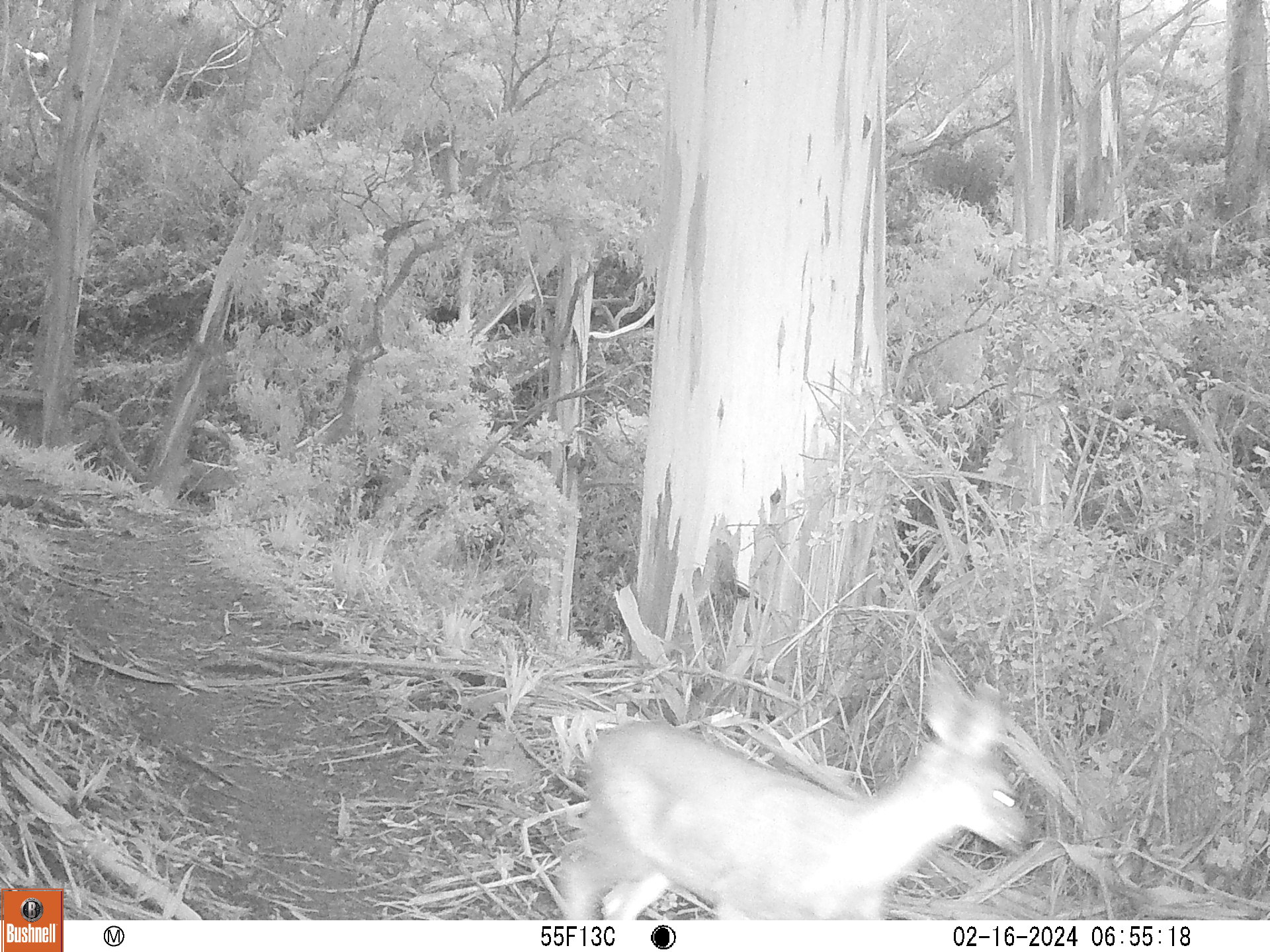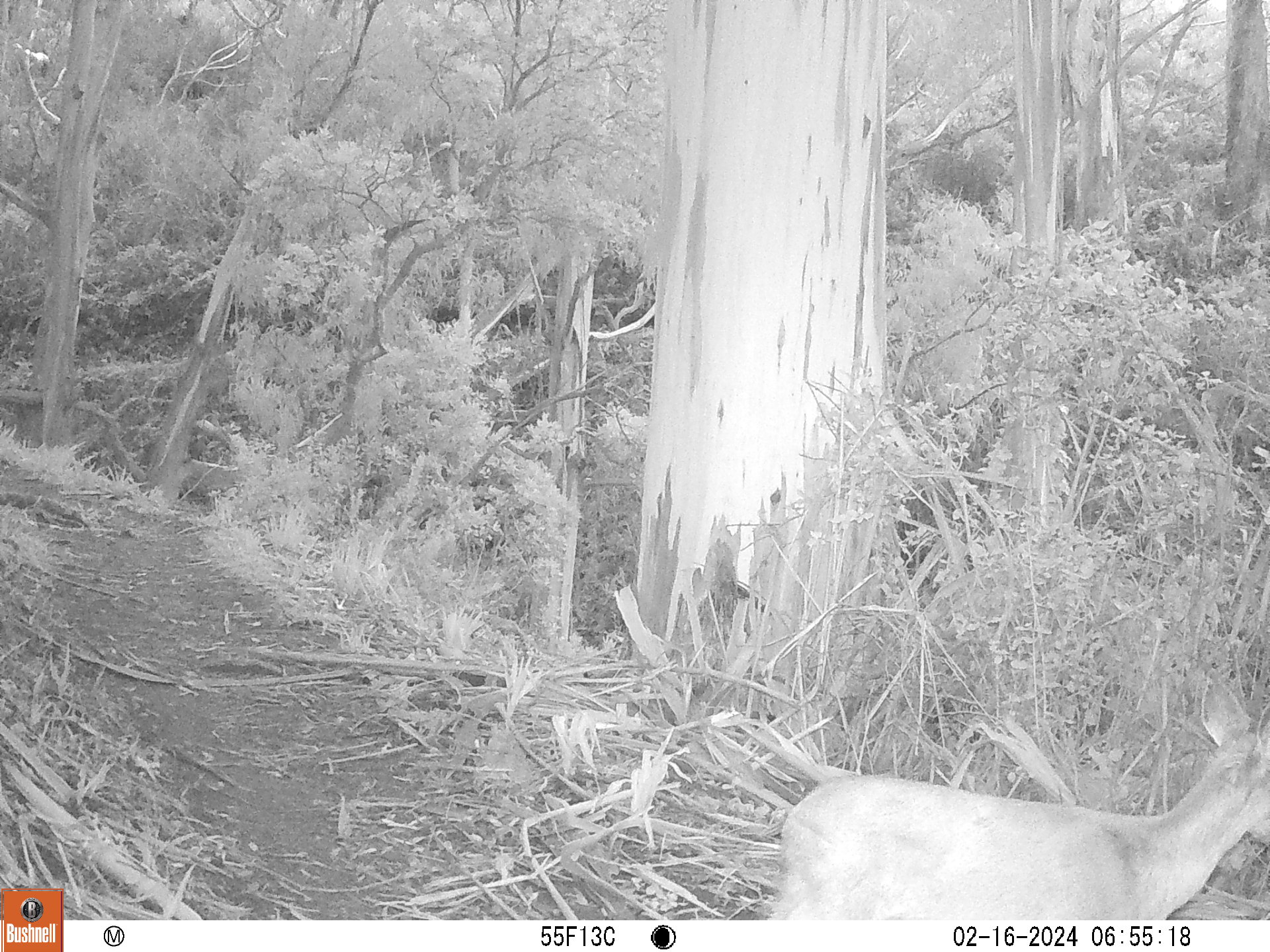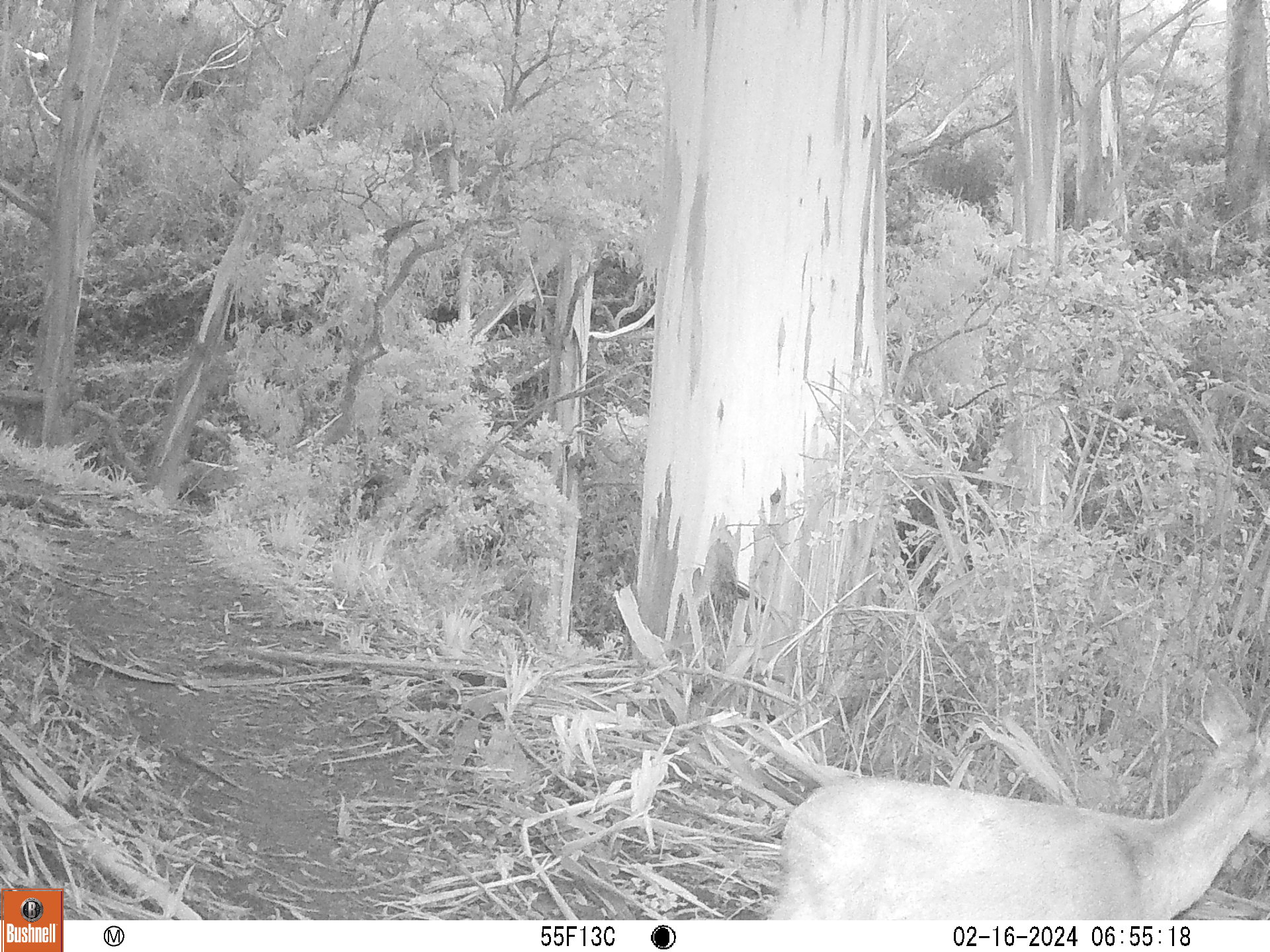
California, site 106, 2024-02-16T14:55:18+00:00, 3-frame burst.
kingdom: Animalia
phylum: Chordata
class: Mammalia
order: Artiodactyla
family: Cervidae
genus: Odocoileus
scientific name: Odocoileus hemionus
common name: mule deer